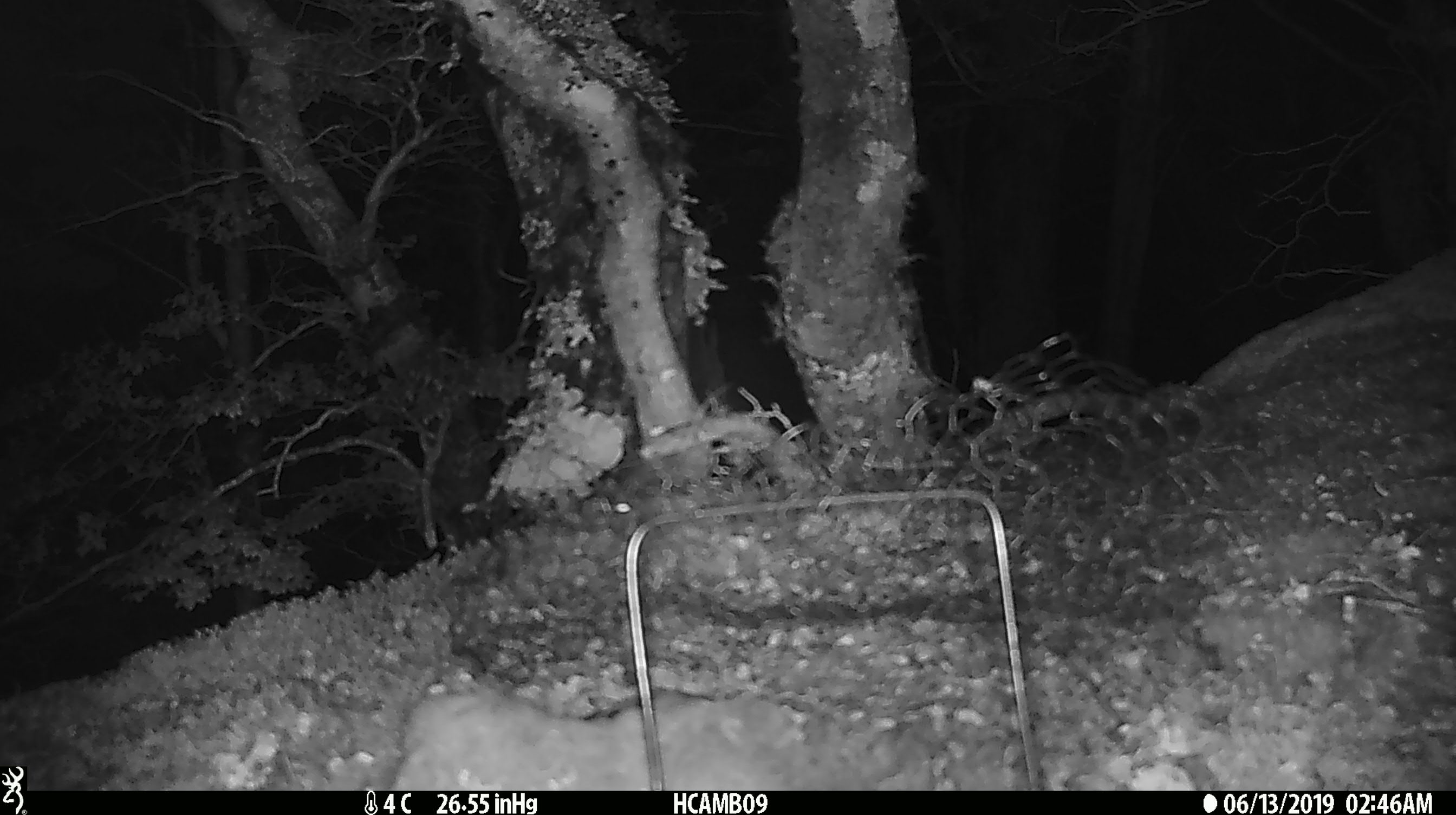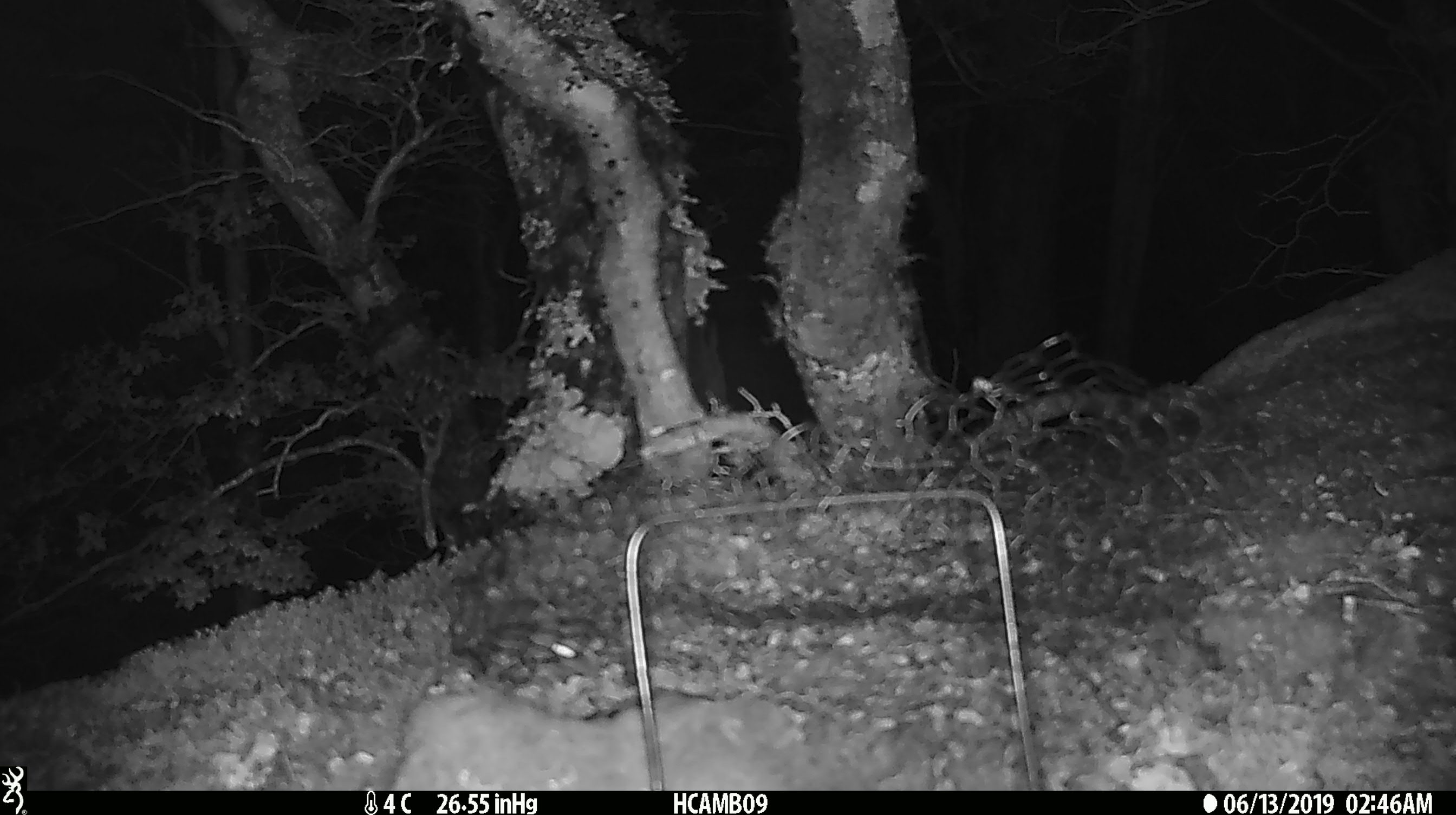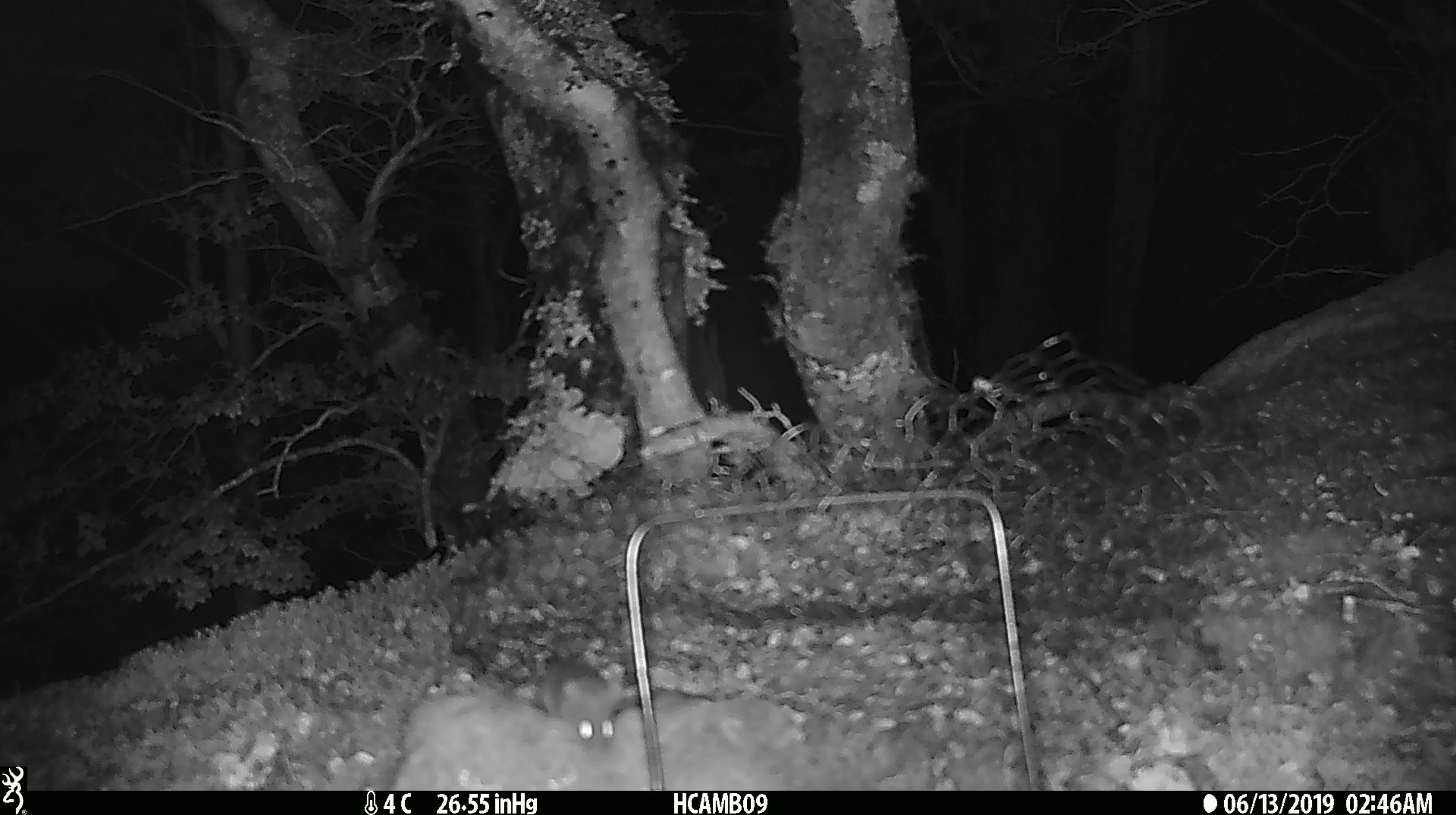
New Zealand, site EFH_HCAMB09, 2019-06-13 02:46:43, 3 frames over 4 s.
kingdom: Animalia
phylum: Chordata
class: Mammalia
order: Rodentia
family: Muridae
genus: Mus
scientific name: Mus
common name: mouse